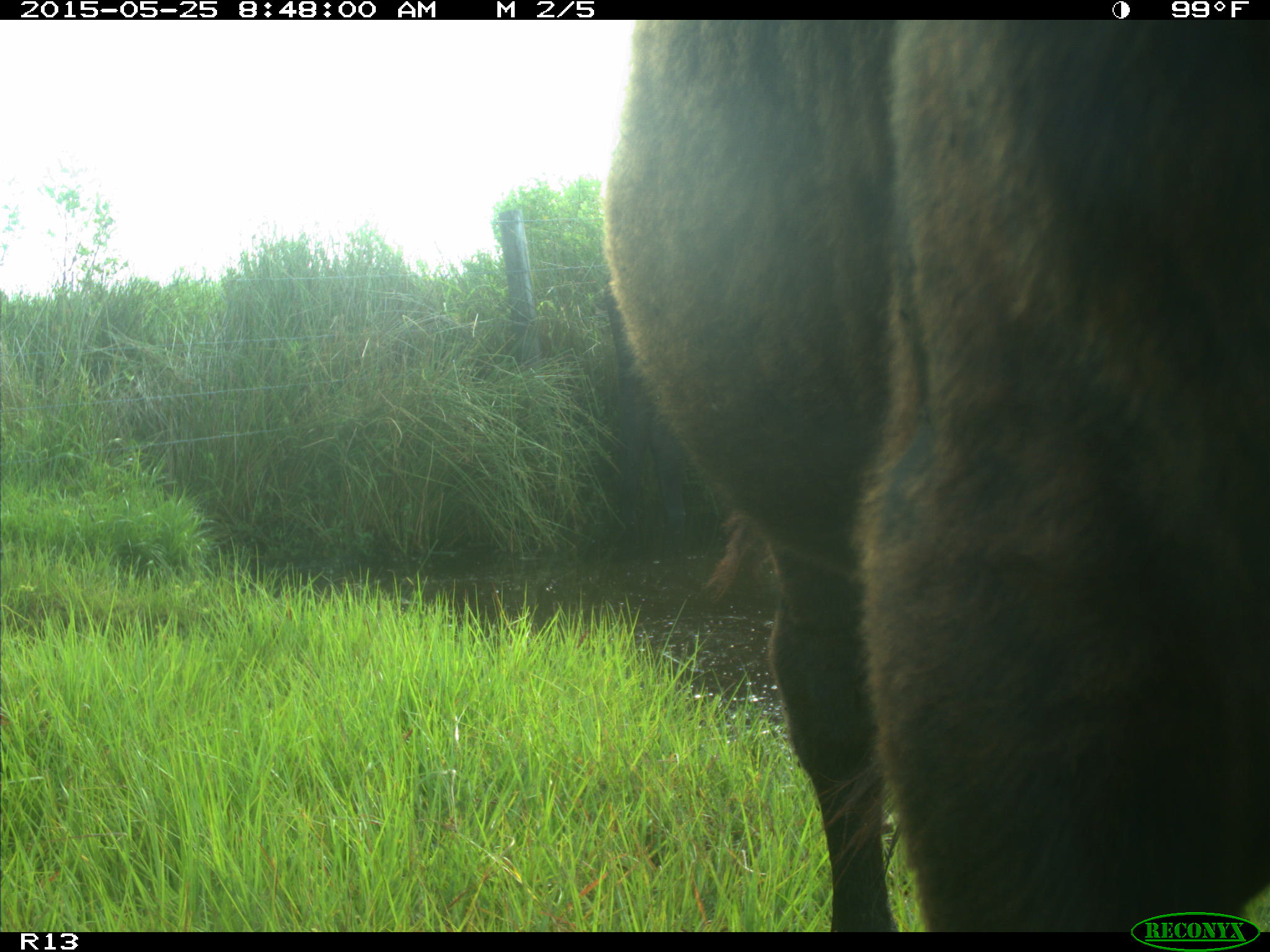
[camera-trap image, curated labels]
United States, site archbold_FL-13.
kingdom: Animalia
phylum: Chordata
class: Mammalia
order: Artiodactyla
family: Bovidae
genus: Bos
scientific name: Bos taurus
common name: domestic cow